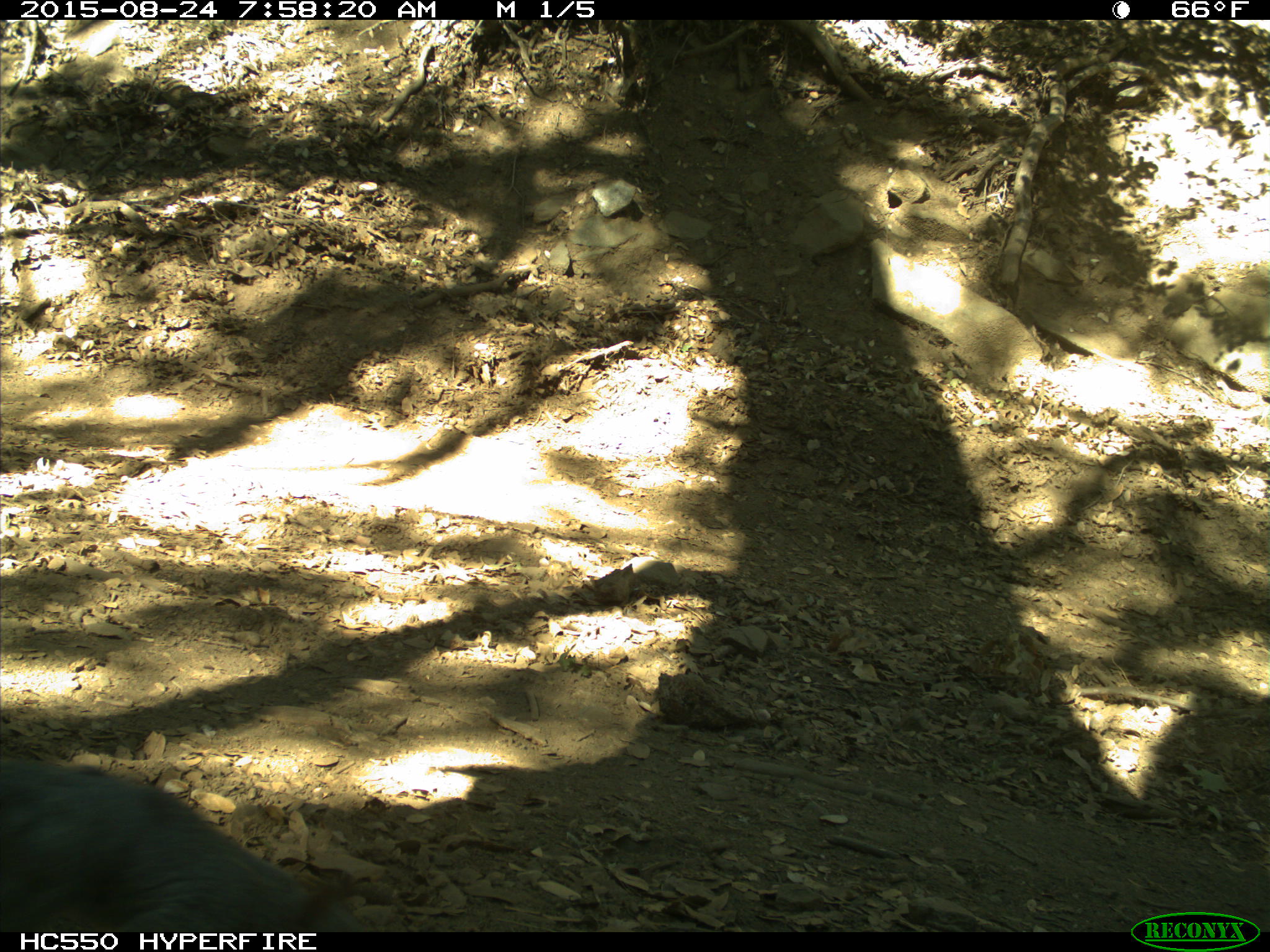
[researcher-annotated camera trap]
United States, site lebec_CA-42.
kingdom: Animalia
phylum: Chordata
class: Mammalia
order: Rodentia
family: Sciuridae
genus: Sciurus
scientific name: Sciurus carolinensis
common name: eastern gray squirrel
Sciurus carolinensis (eastern gray squirrel).